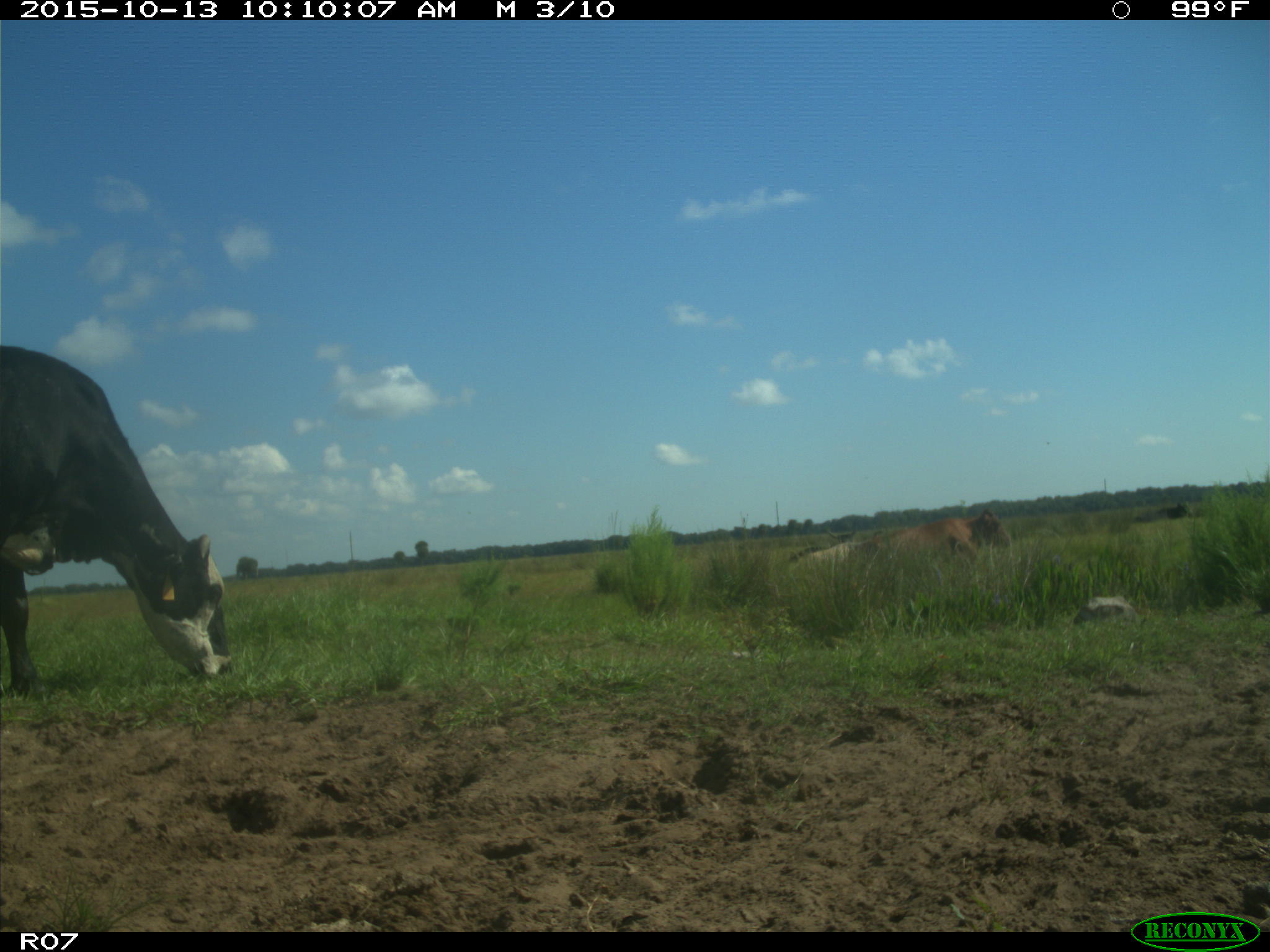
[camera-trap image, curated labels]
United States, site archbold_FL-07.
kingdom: Animalia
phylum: Chordata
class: Mammalia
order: Artiodactyla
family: Bovidae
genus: Bos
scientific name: Bos taurus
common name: domestic cow